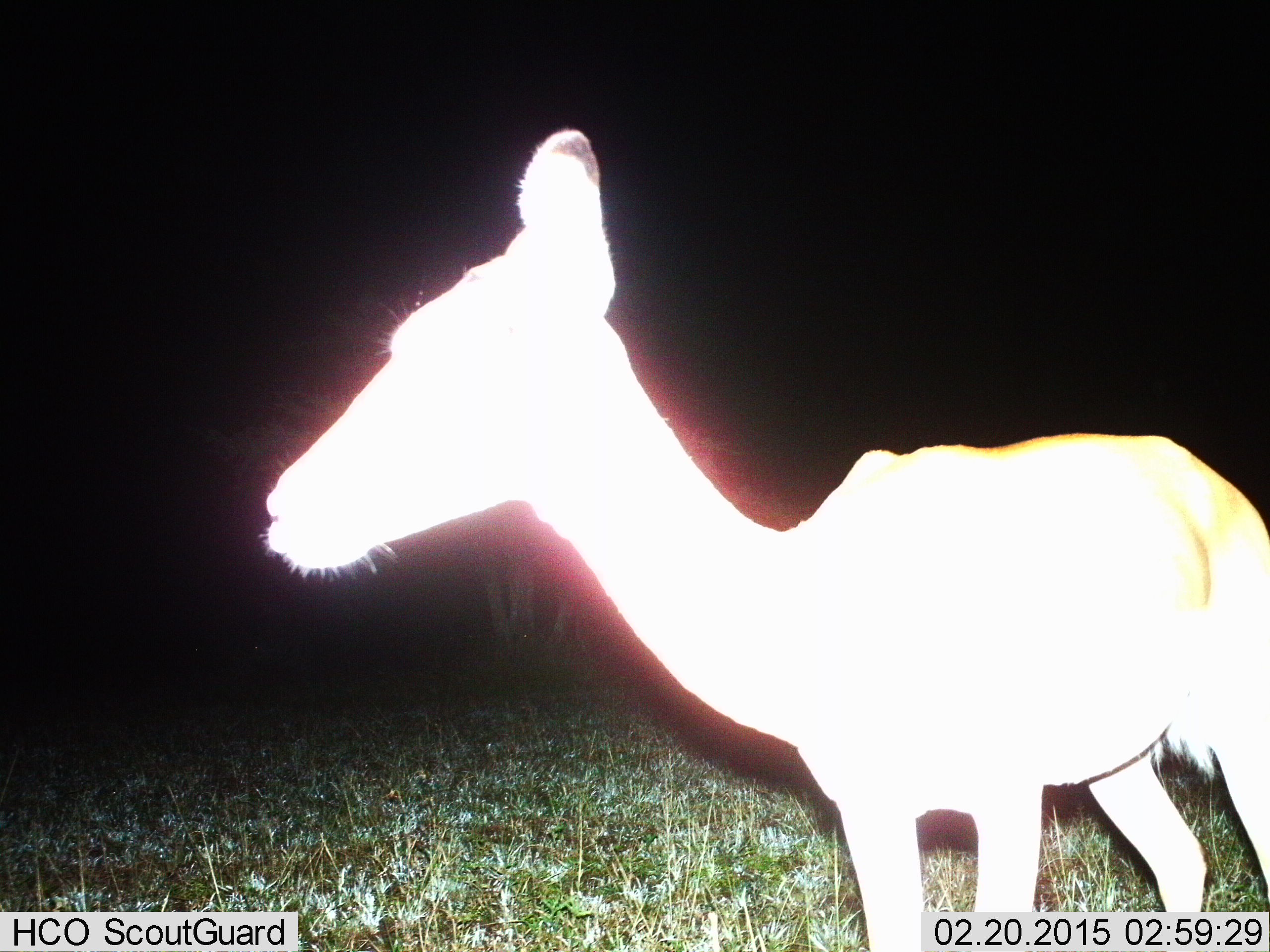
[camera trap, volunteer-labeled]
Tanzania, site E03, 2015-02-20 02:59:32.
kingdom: Animalia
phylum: Chordata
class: Mammalia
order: Artiodactyla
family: Bovidae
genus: Aepyceros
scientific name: Aepyceros melampus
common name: impala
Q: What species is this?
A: Impala (Aepyceros melampus).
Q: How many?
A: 1.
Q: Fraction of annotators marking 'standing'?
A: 100%.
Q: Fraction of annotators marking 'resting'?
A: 0%.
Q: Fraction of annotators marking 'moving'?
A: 0%.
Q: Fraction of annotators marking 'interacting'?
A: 0%.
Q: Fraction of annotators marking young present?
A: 0%.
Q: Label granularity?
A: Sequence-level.